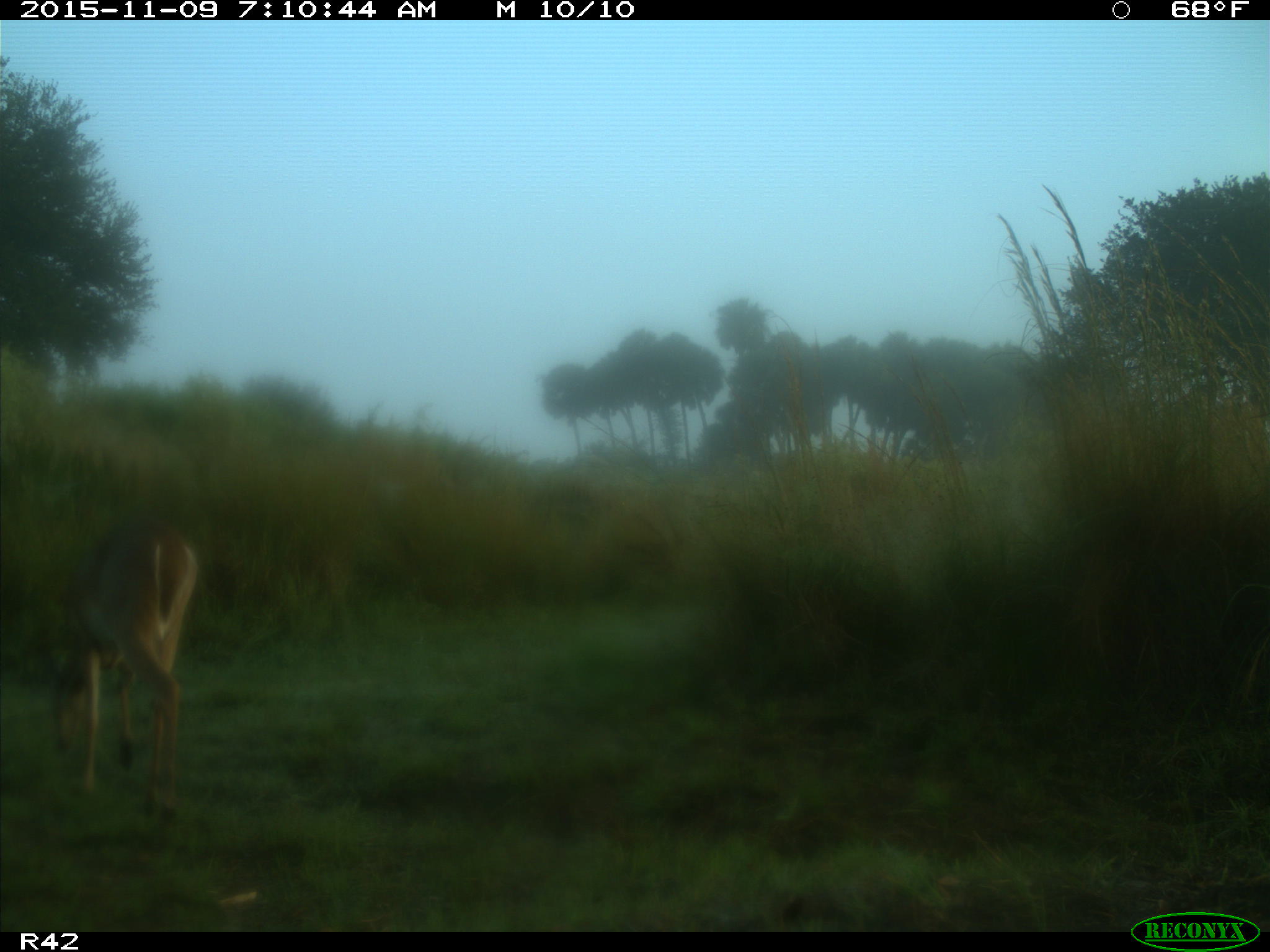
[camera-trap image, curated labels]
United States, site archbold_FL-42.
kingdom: Animalia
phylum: Chordata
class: Mammalia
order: Artiodactyla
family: Cervidae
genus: Odocoileus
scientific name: Odocoileus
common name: deer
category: unidentified deer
Unidentified deer (deer) (Odocoileus).